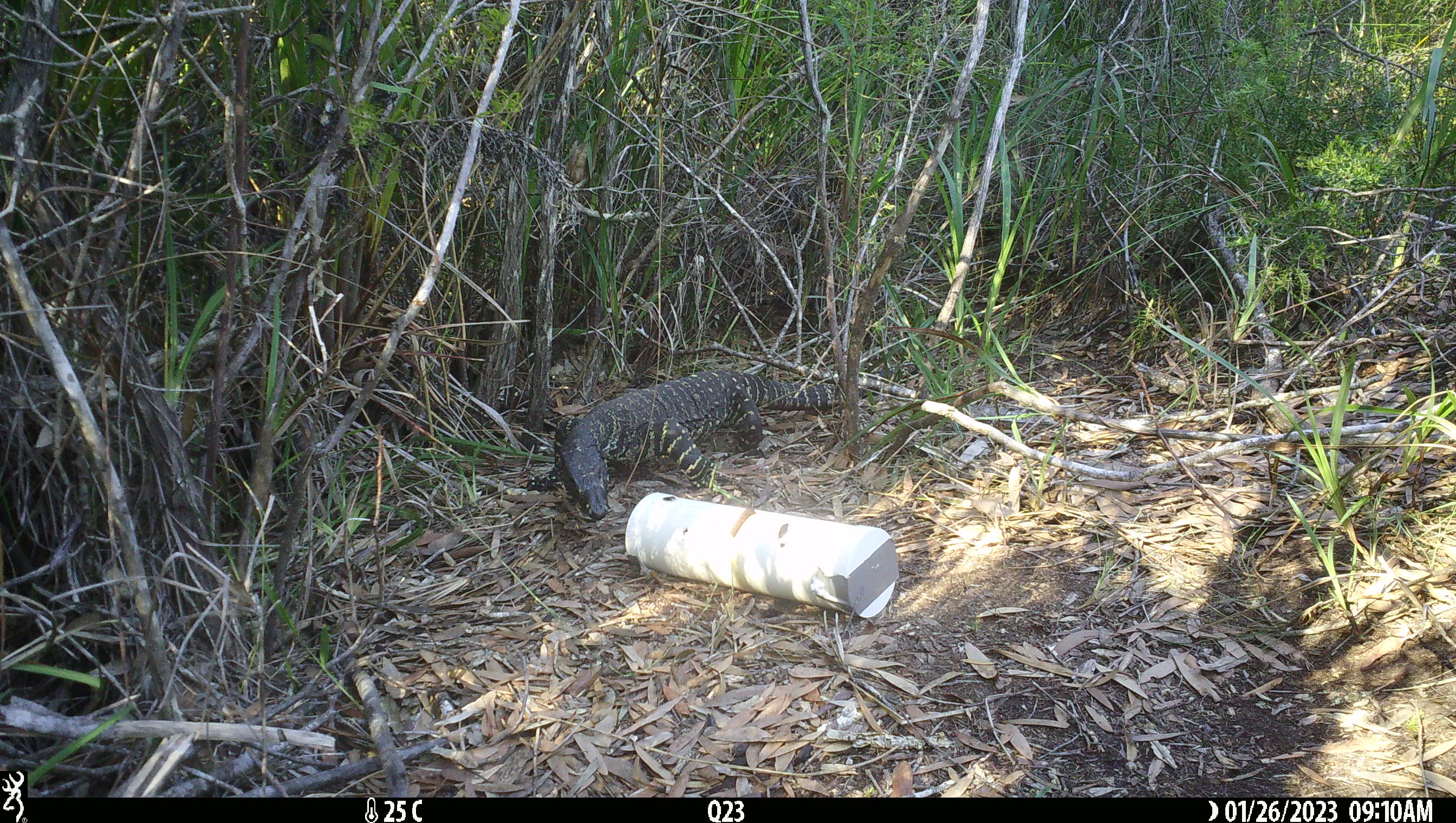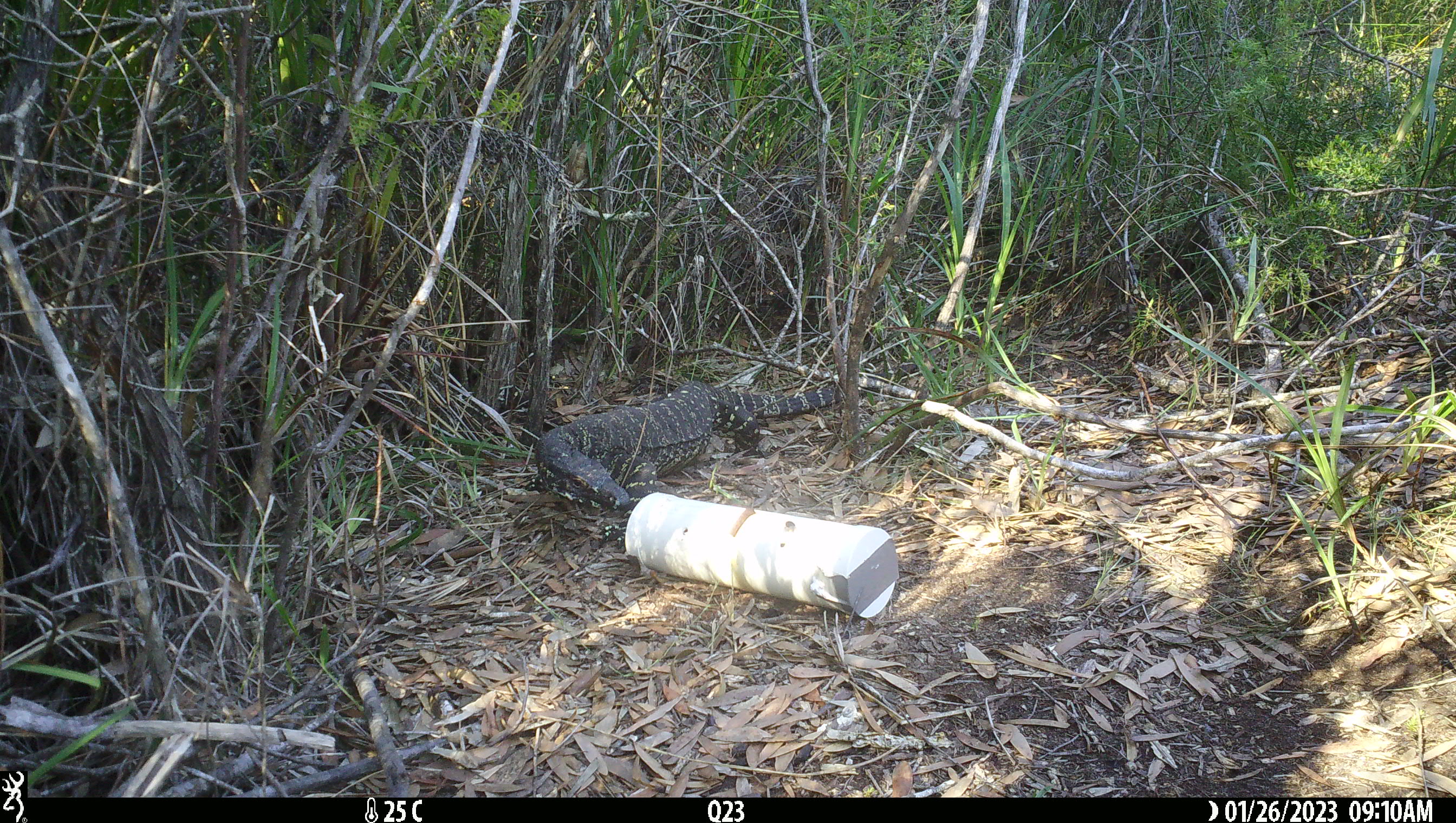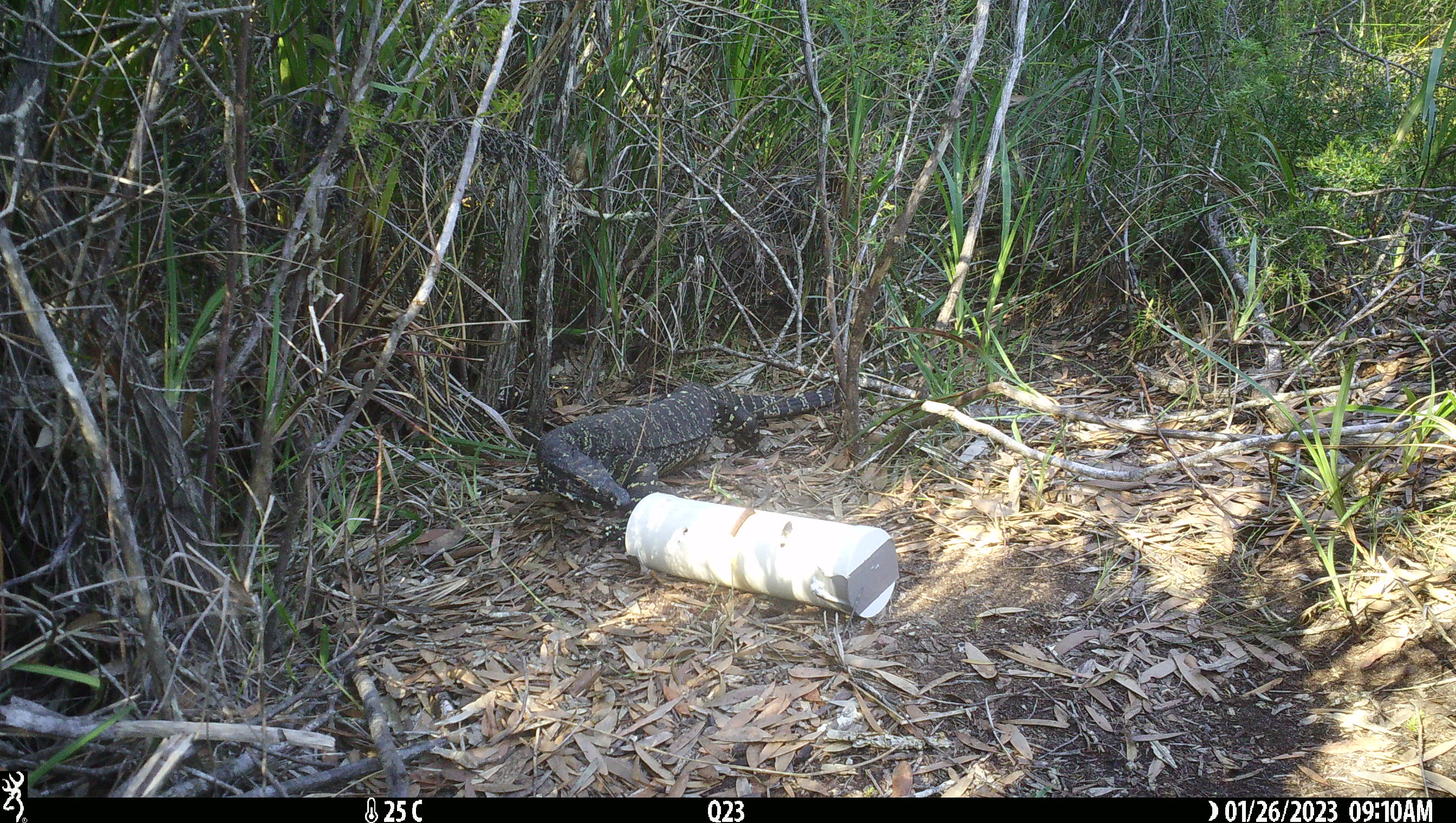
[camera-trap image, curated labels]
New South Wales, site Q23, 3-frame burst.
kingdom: Animalia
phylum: Chordata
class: Reptilia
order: Squamata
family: Varanidae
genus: Varanus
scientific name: Varanus varius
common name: lace monitor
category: goanna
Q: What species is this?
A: Goanna (lace monitor) (Varanus varius).